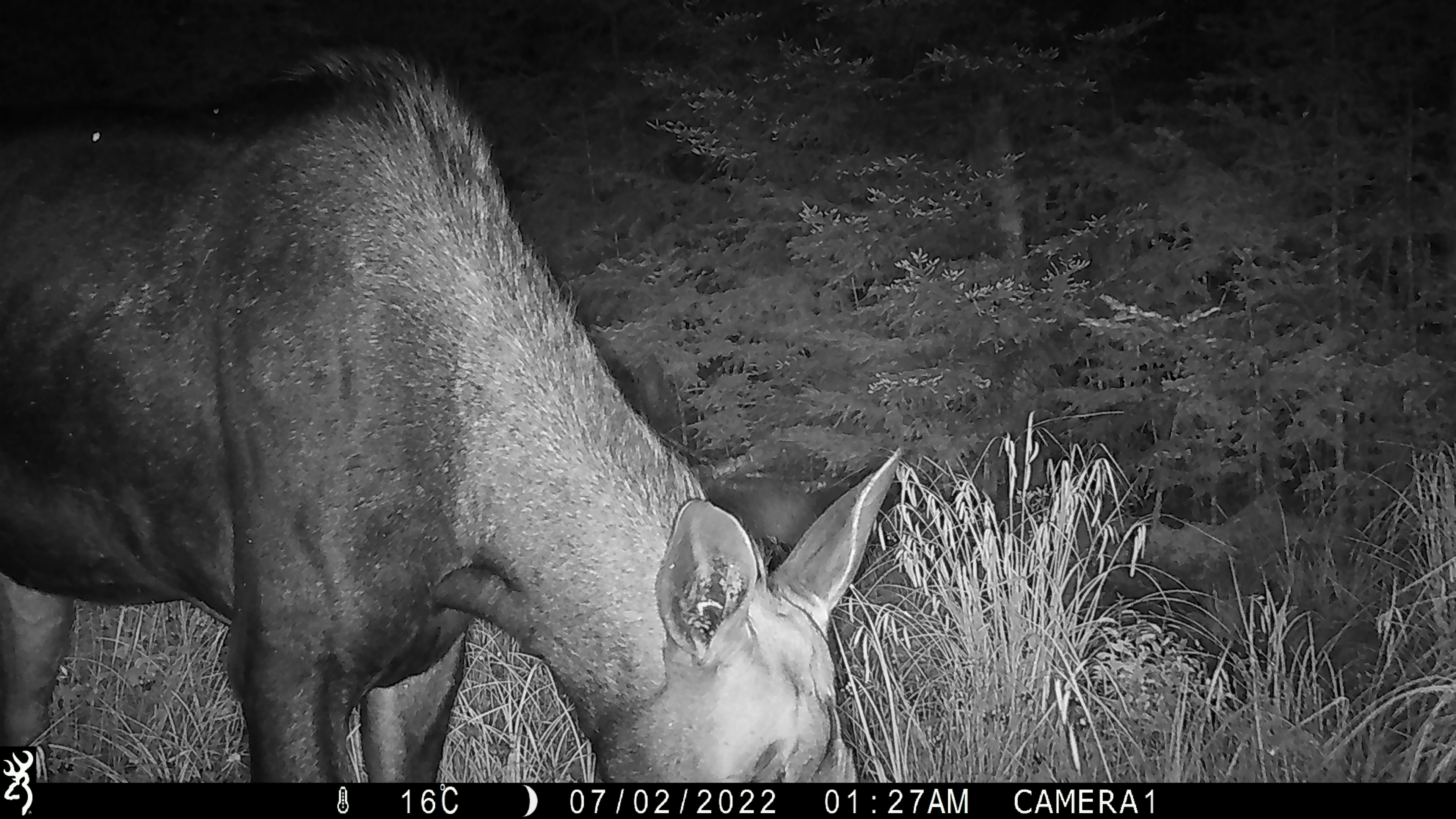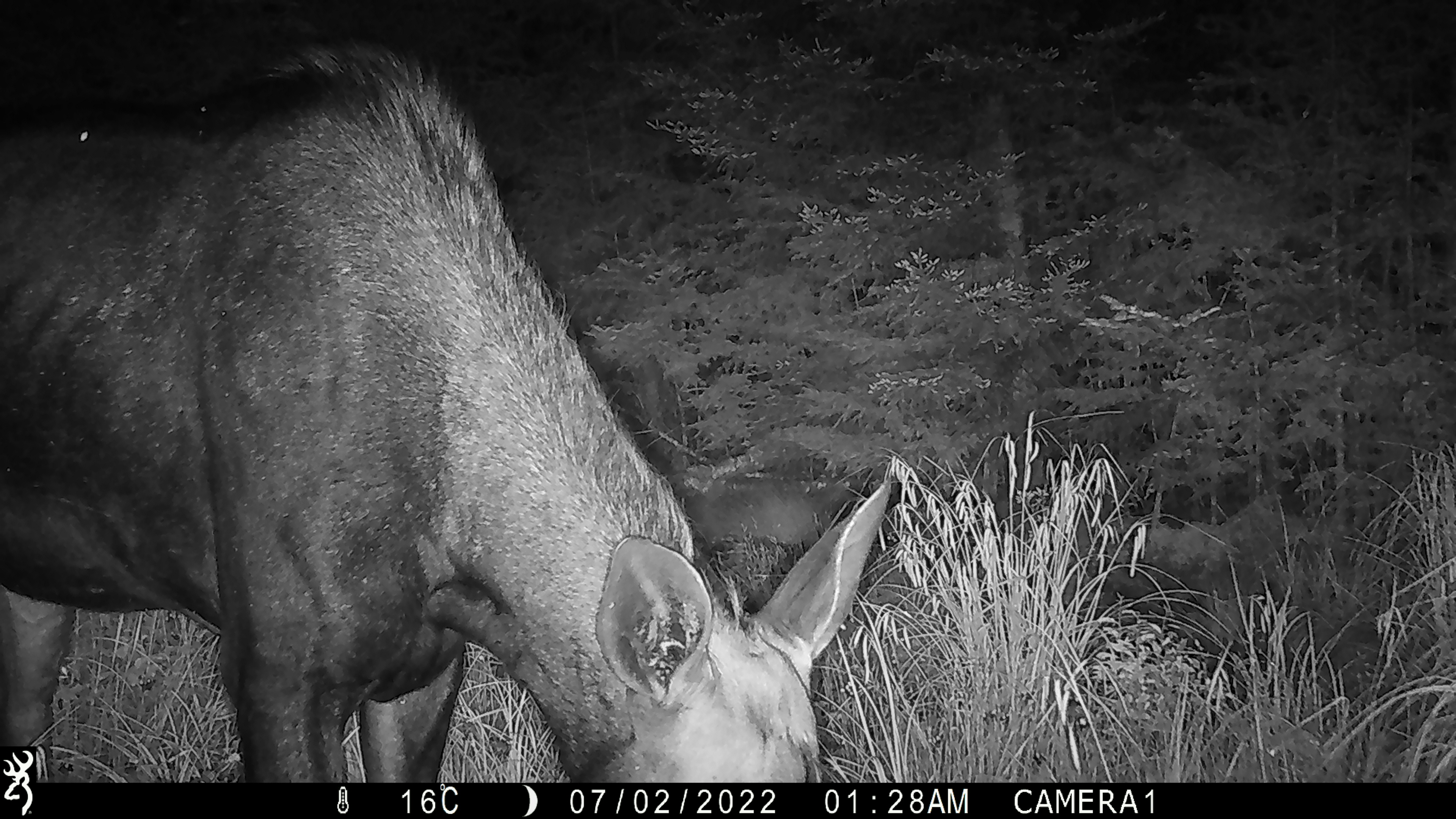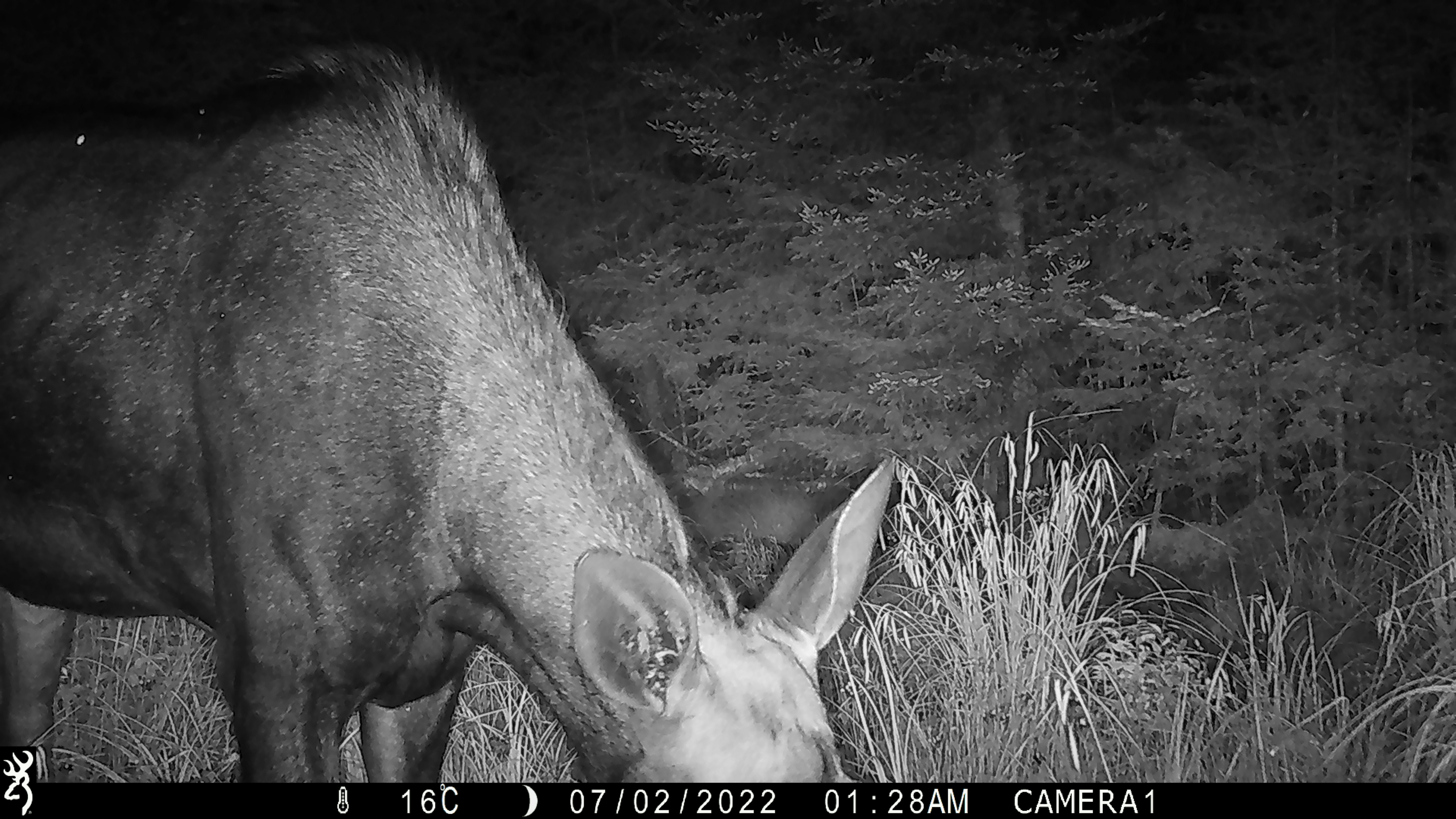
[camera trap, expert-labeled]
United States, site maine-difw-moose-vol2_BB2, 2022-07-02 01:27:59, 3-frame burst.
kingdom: Animalia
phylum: Chordata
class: Mammalia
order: Artiodactyla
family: Cervidae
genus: Alces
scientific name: Alces alces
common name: moose